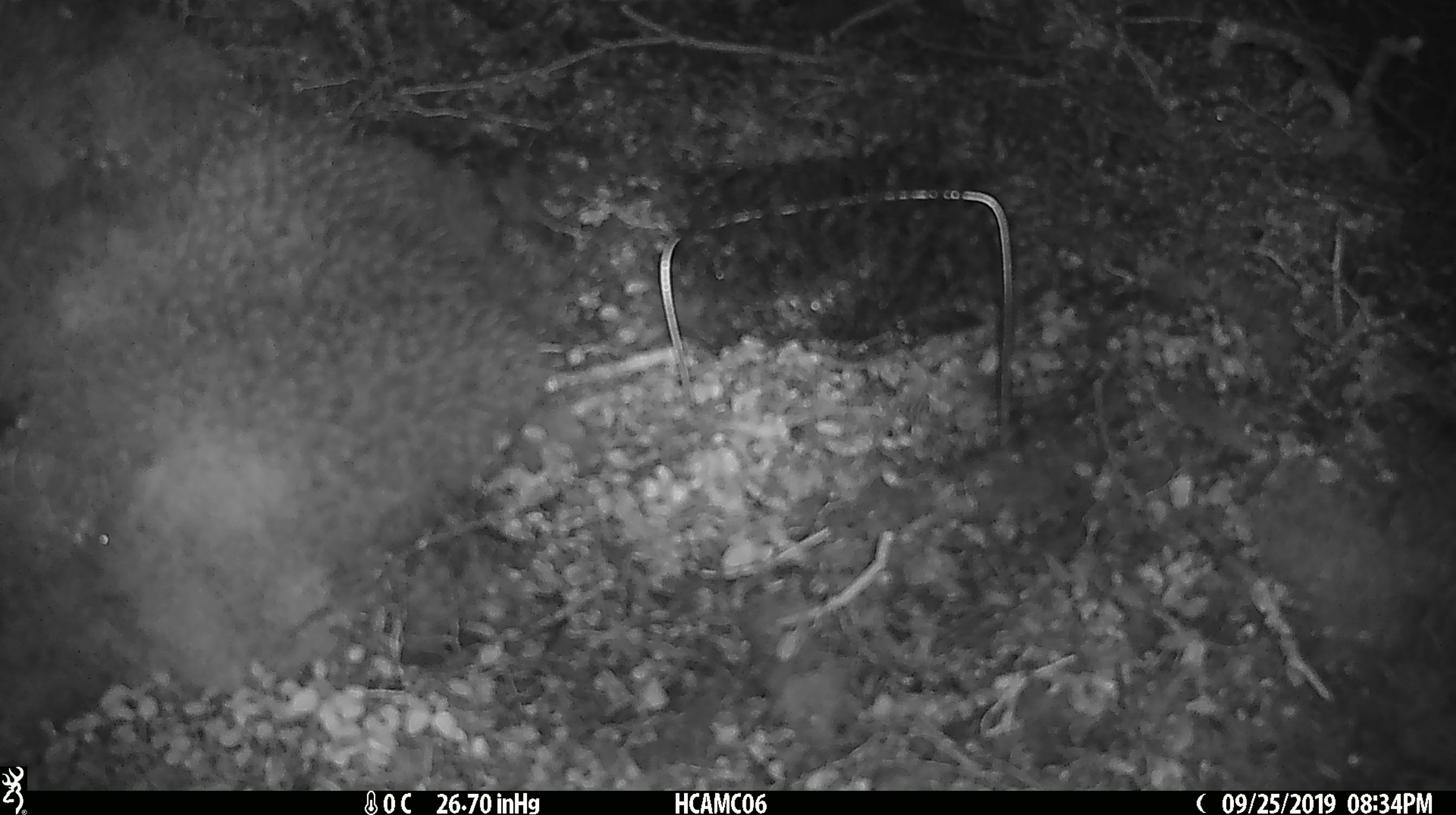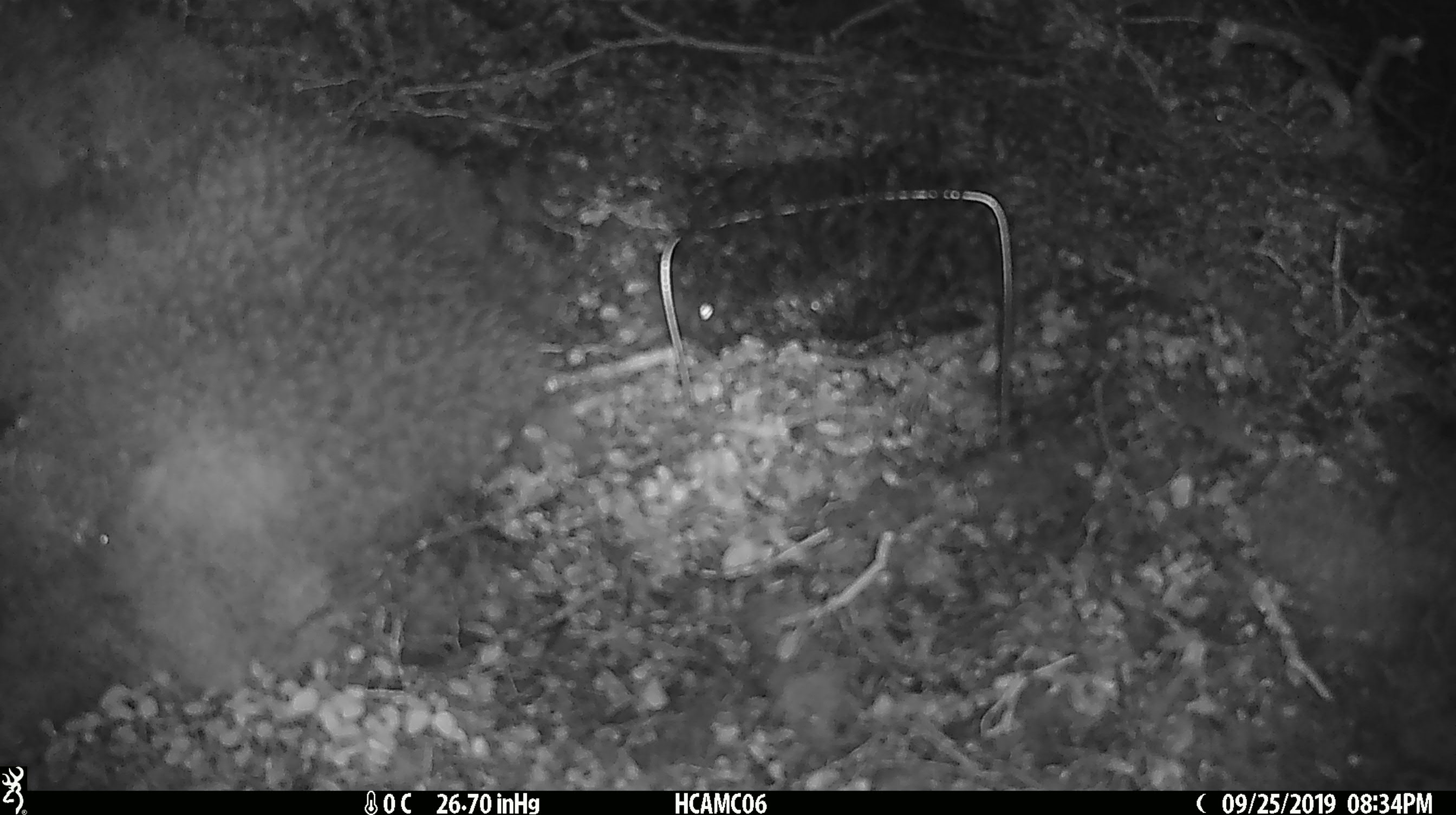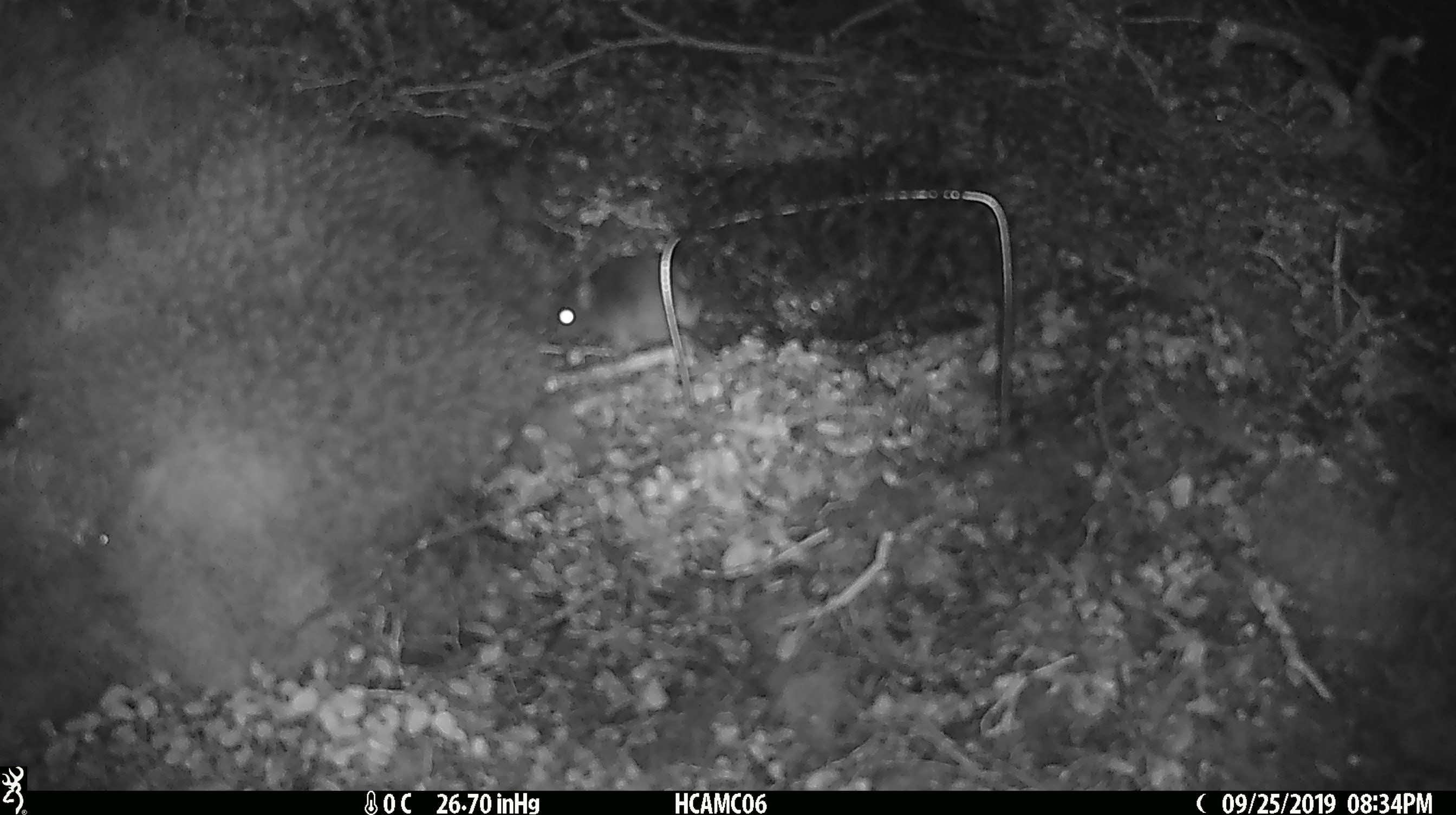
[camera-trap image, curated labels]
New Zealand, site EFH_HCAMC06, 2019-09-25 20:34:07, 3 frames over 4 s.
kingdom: Animalia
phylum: Chordata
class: Mammalia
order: Rodentia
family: Muridae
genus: Mus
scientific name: Mus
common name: mouse